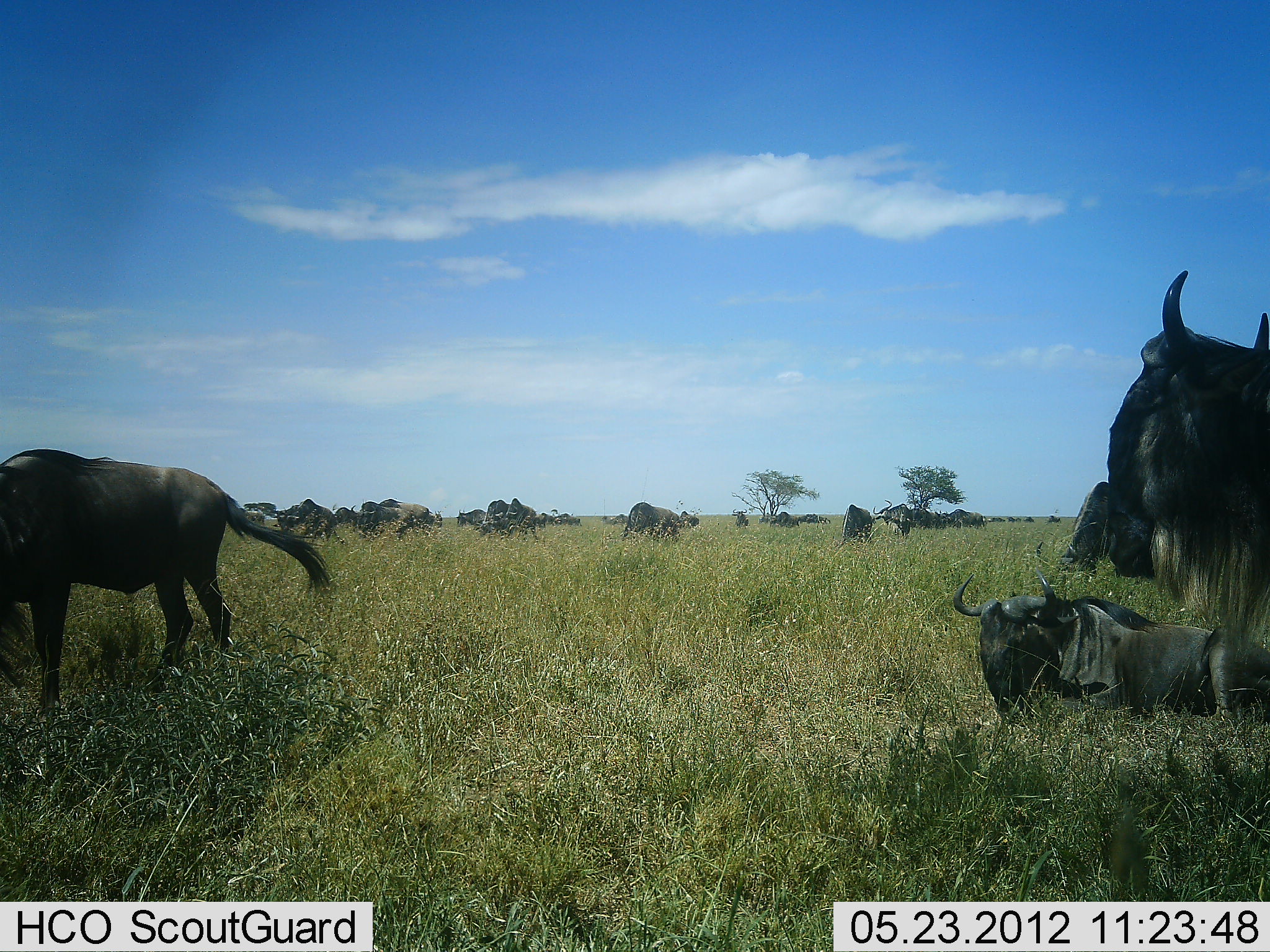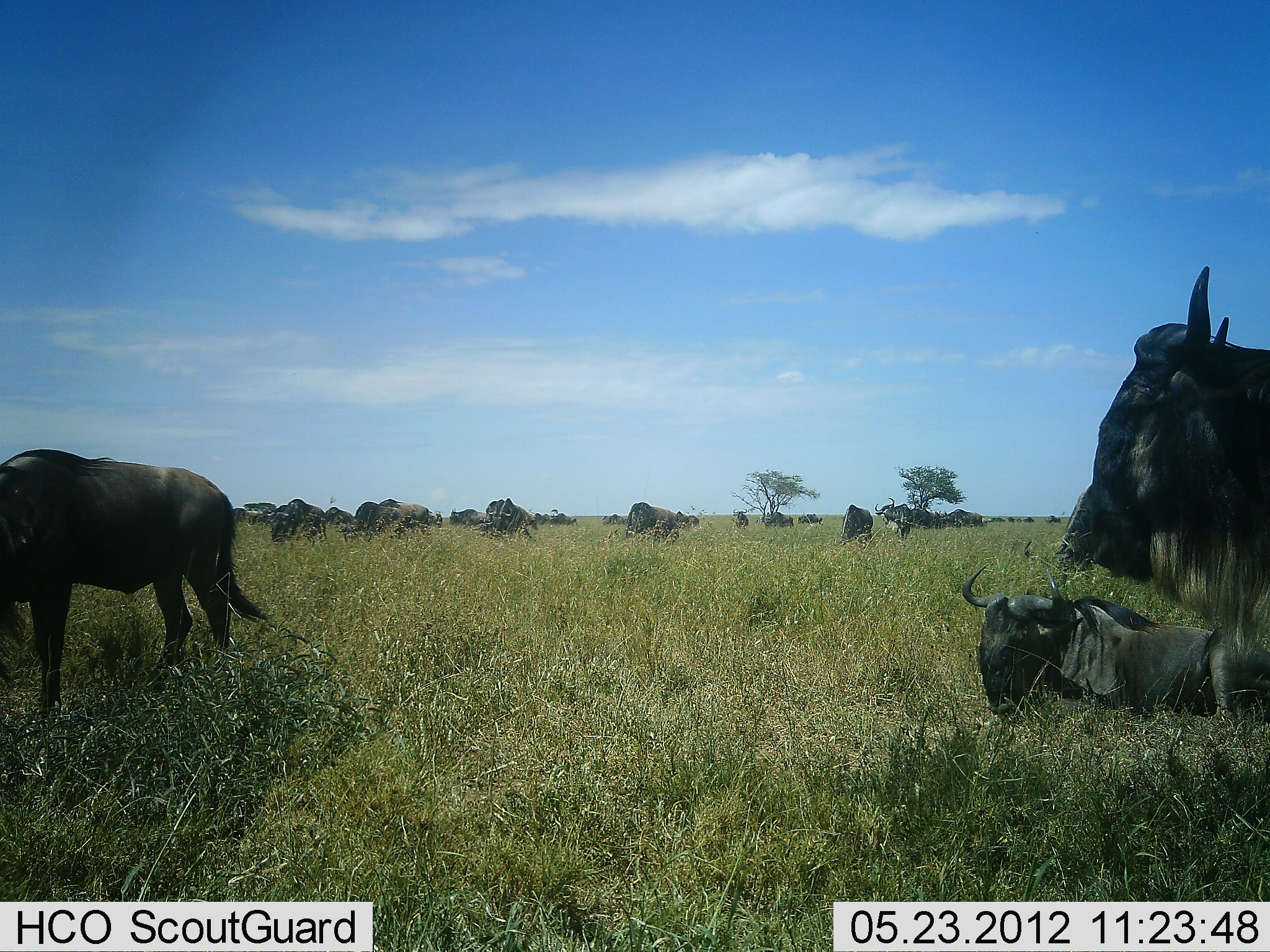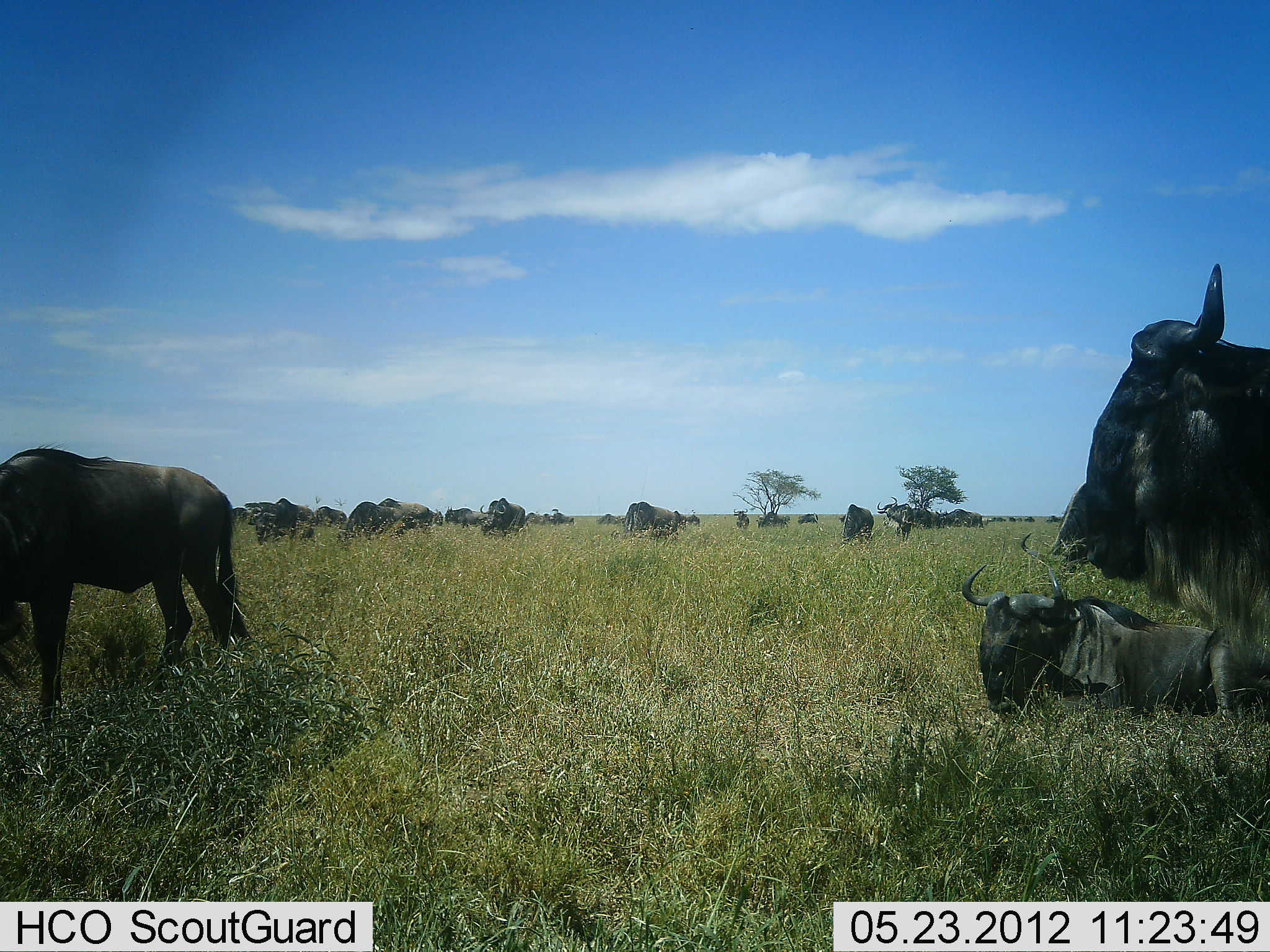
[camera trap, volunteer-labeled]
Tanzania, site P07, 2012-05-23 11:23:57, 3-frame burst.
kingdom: Animalia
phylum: Chordata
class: Mammalia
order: Artiodactyla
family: Bovidae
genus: Connochaetes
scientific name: Connochaetes taurinus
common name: blue wildebeest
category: wildebeest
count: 11-50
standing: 88%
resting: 100%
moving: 35%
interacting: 6%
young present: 0%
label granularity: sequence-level